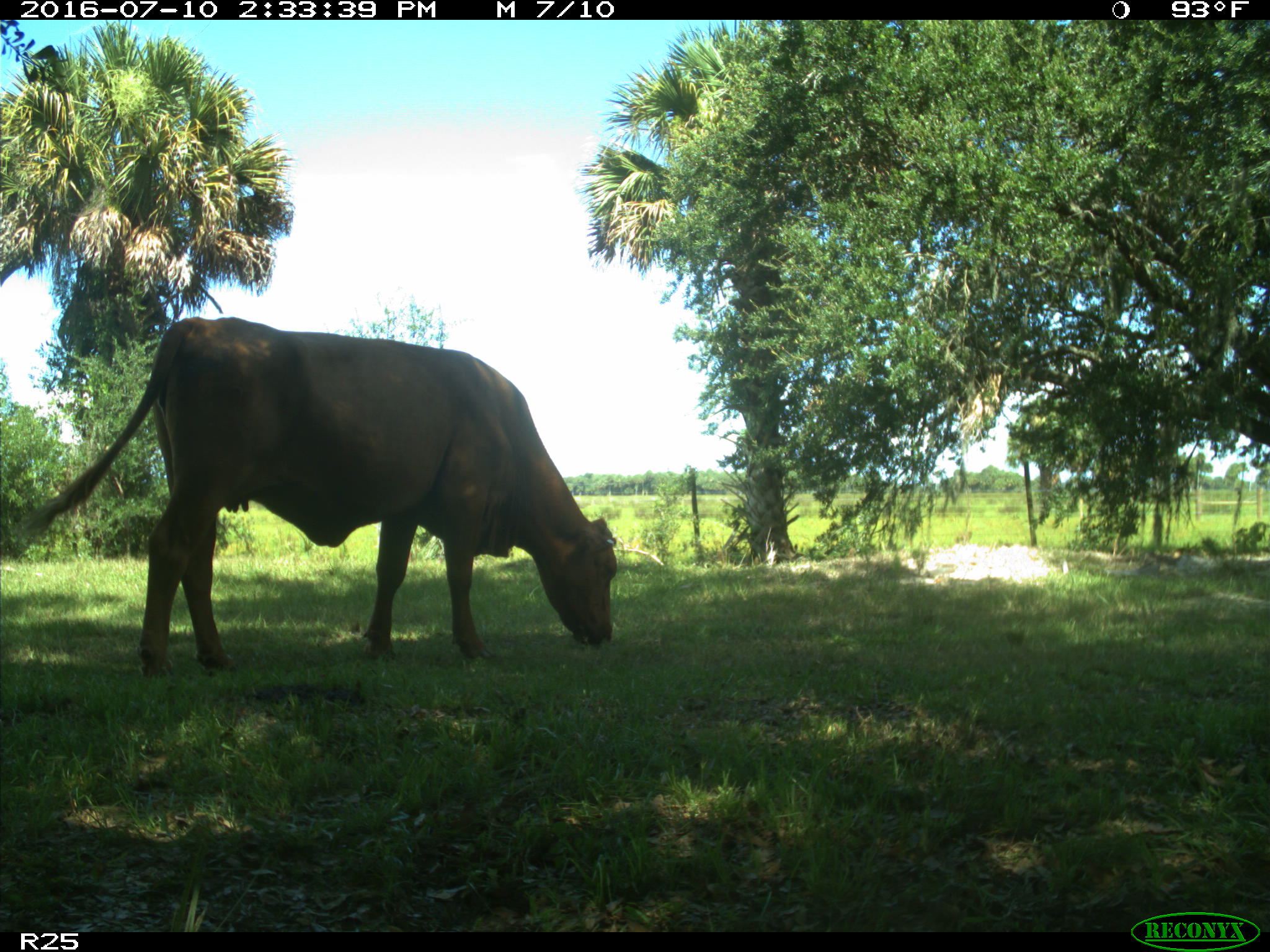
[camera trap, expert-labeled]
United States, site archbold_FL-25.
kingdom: Animalia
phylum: Chordata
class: Mammalia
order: Artiodactyla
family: Bovidae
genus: Bos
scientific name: Bos taurus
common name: domestic cow